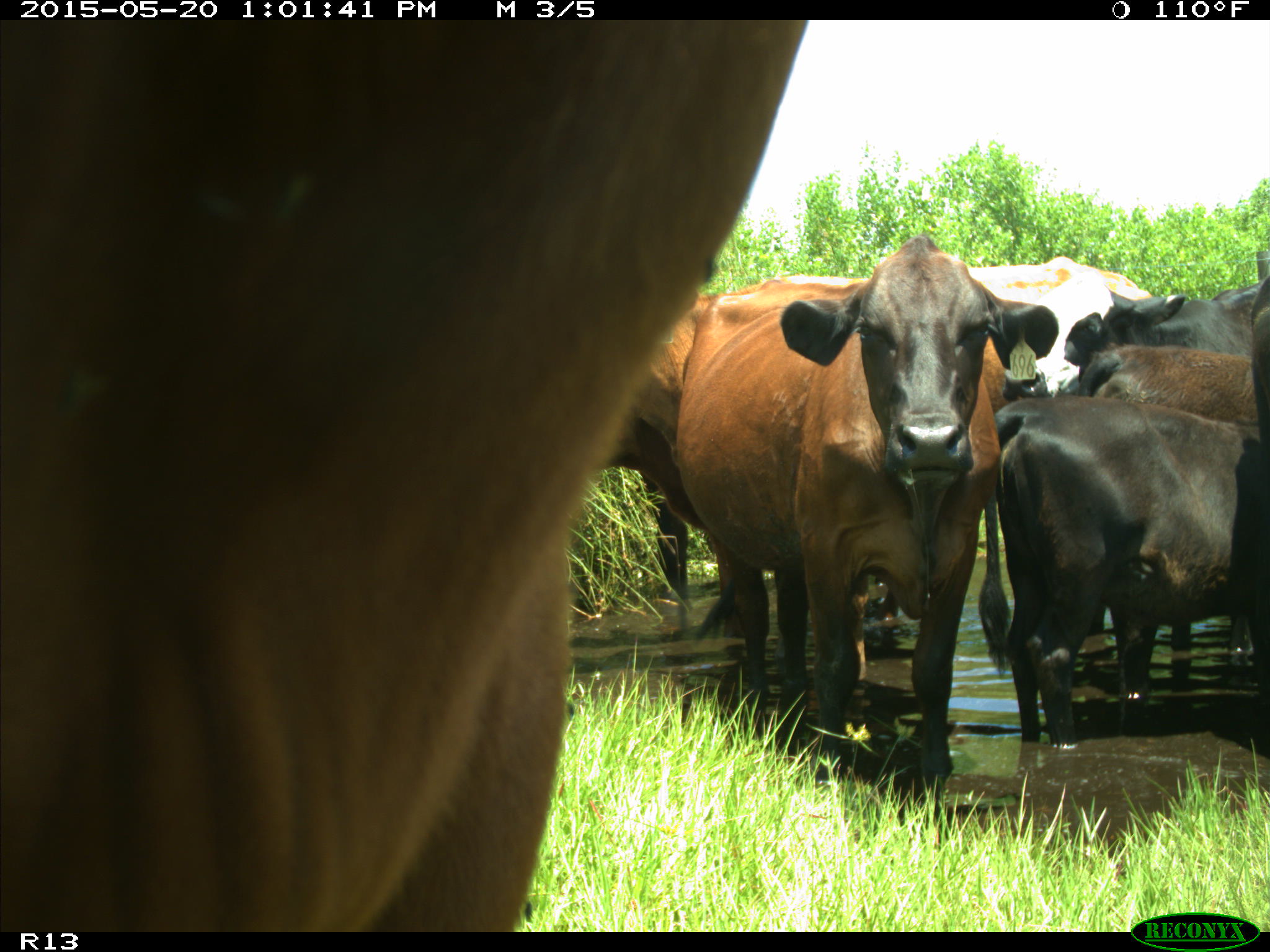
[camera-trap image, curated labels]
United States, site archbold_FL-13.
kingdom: Animalia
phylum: Chordata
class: Mammalia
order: Artiodactyla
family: Bovidae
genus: Bos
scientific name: Bos taurus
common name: domestic cow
Bos taurus (domestic cow).